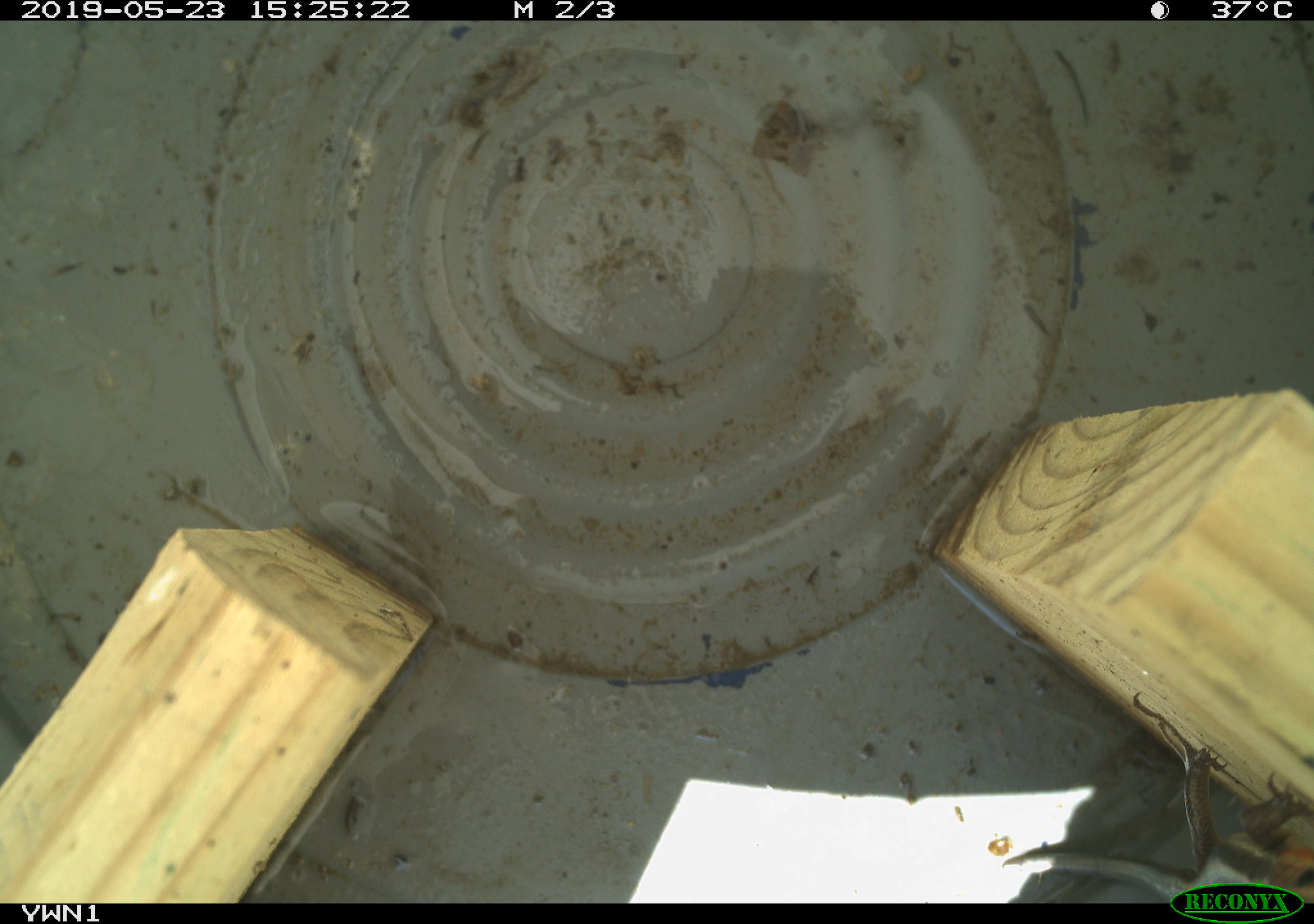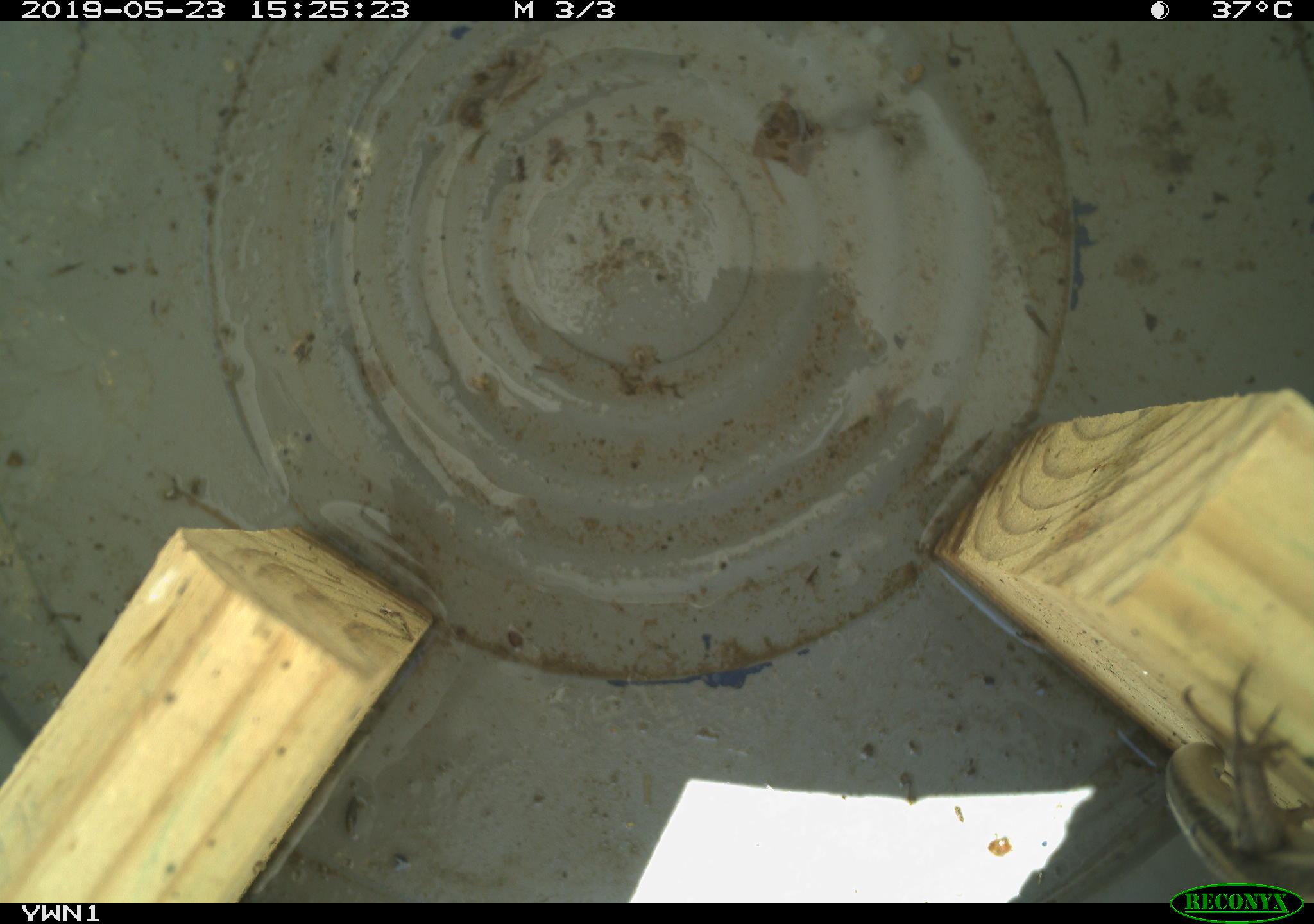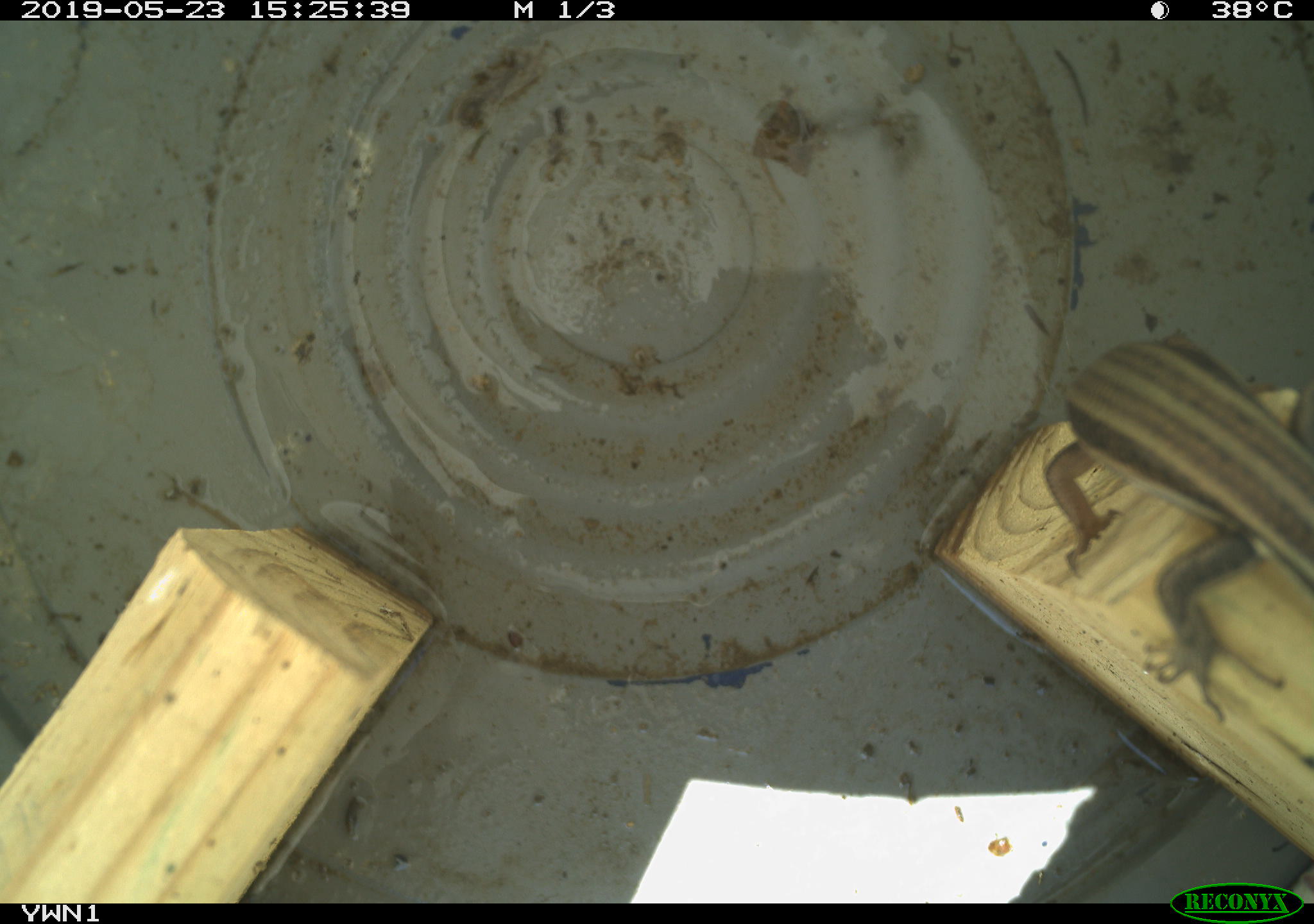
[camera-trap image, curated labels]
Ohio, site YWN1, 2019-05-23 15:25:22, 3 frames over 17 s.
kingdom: Animalia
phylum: Chordata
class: Reptilia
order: Squamata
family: Scincidae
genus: Plestiodon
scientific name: Plestiodon fasciatus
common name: common five-lined skink